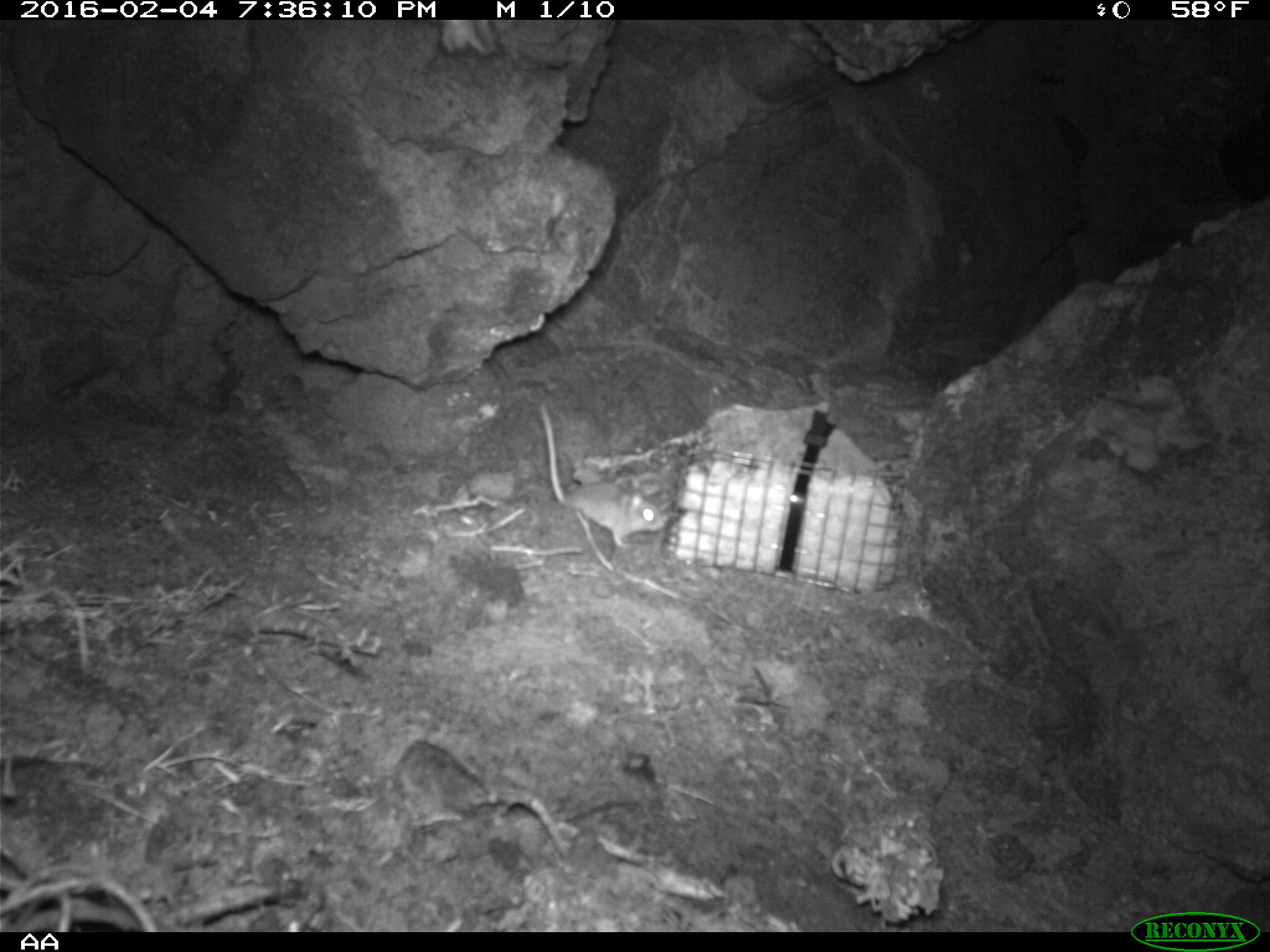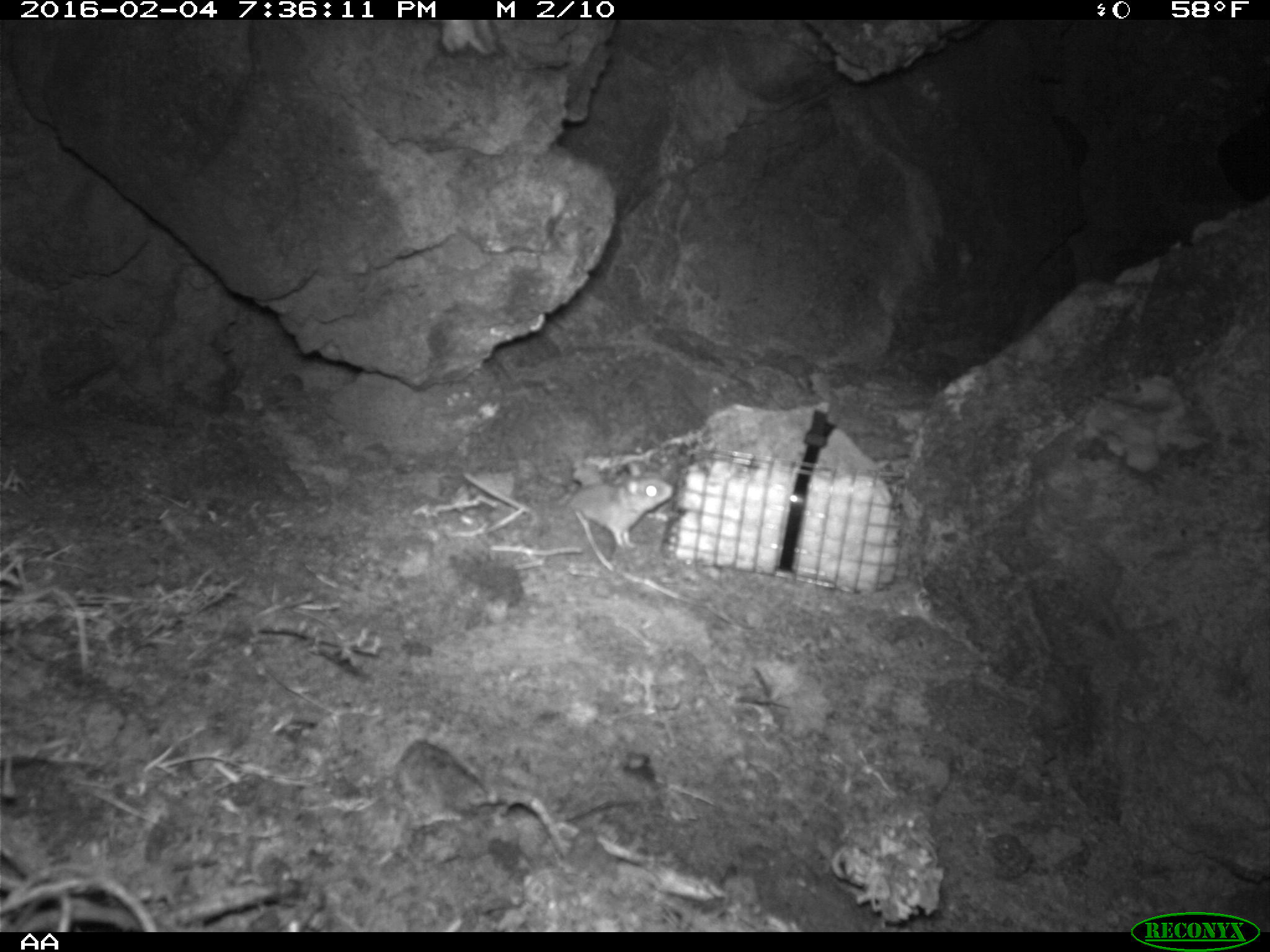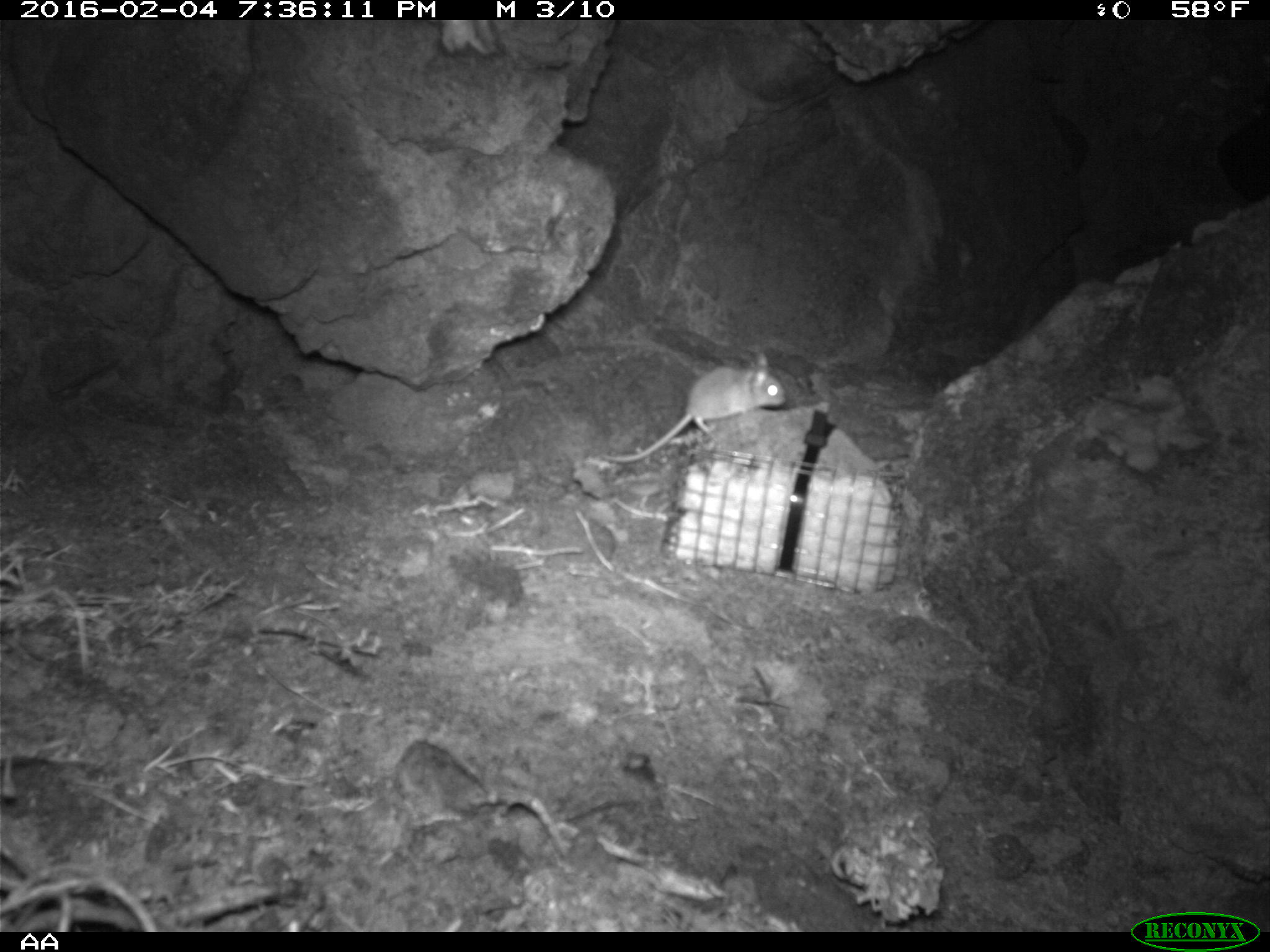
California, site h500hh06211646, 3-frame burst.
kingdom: Animalia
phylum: Chordata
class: Mammalia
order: Rodentia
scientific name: Rodentia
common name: rodent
Rodent (Rodentia).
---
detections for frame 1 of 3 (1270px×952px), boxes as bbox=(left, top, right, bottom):
rodent: bbox=(539, 402, 665, 549)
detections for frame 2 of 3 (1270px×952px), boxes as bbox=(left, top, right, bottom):
rodent: bbox=(461, 461, 673, 549)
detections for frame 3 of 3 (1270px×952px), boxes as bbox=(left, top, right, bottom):
rodent: bbox=(600, 353, 785, 463)